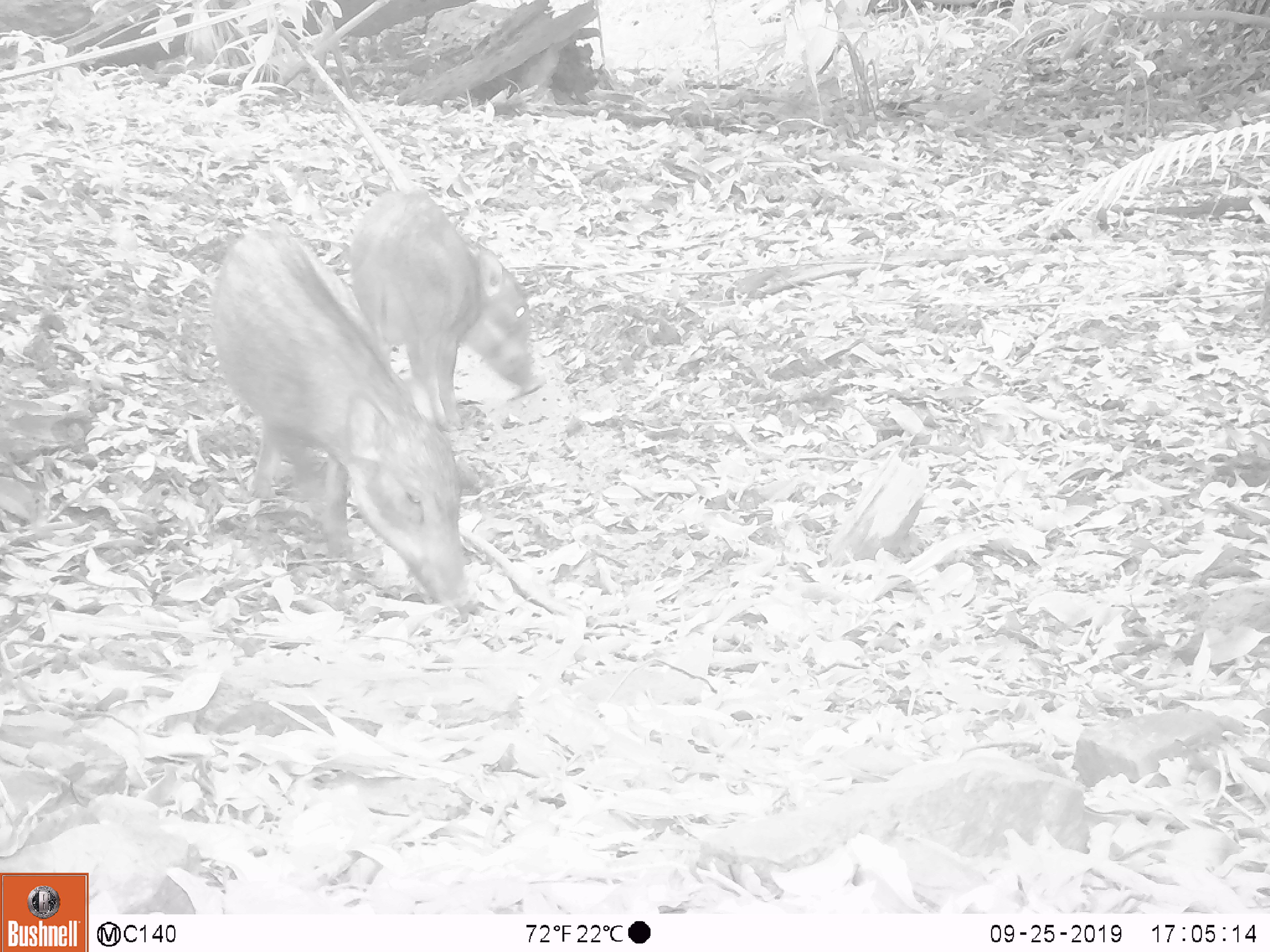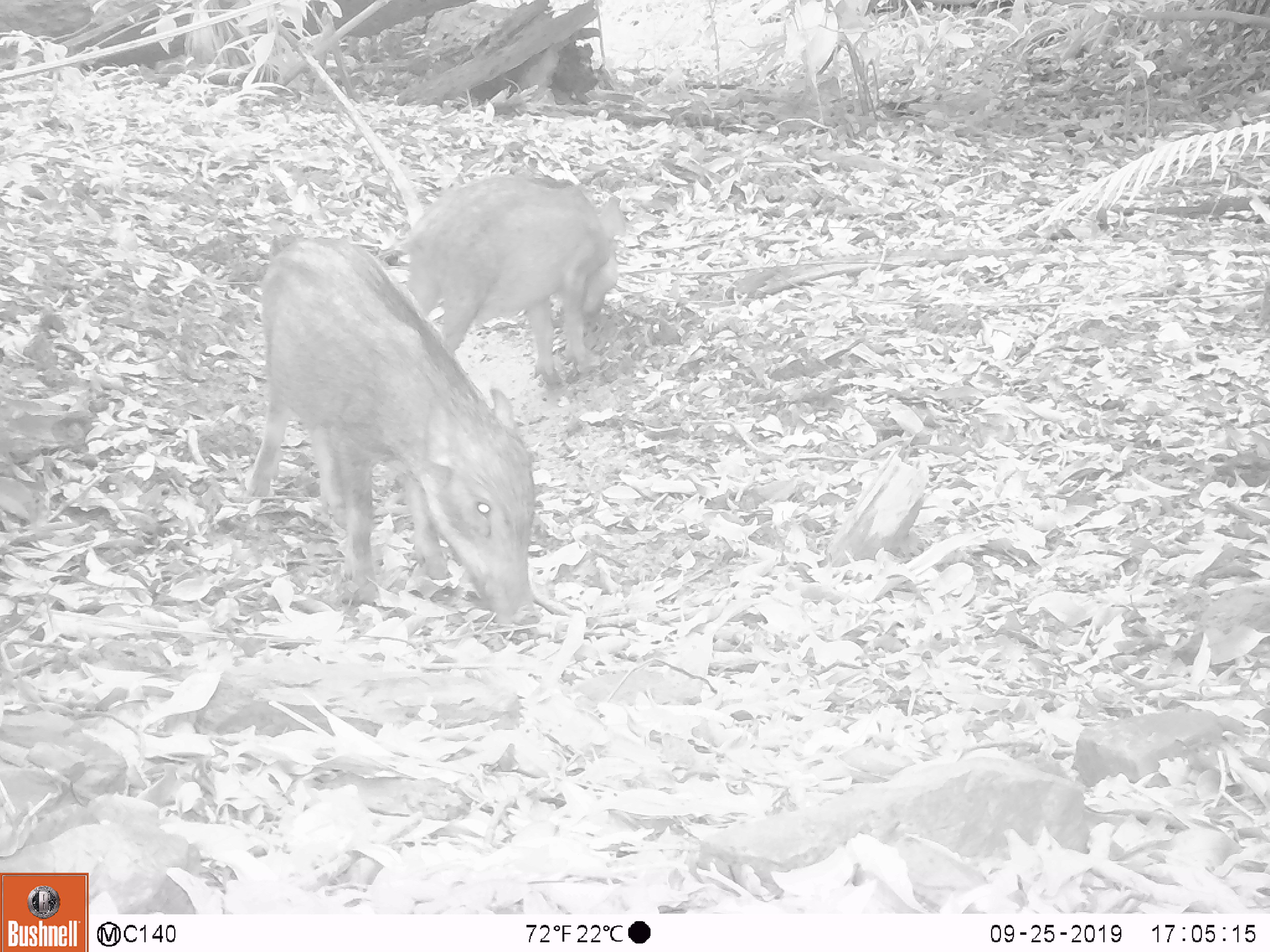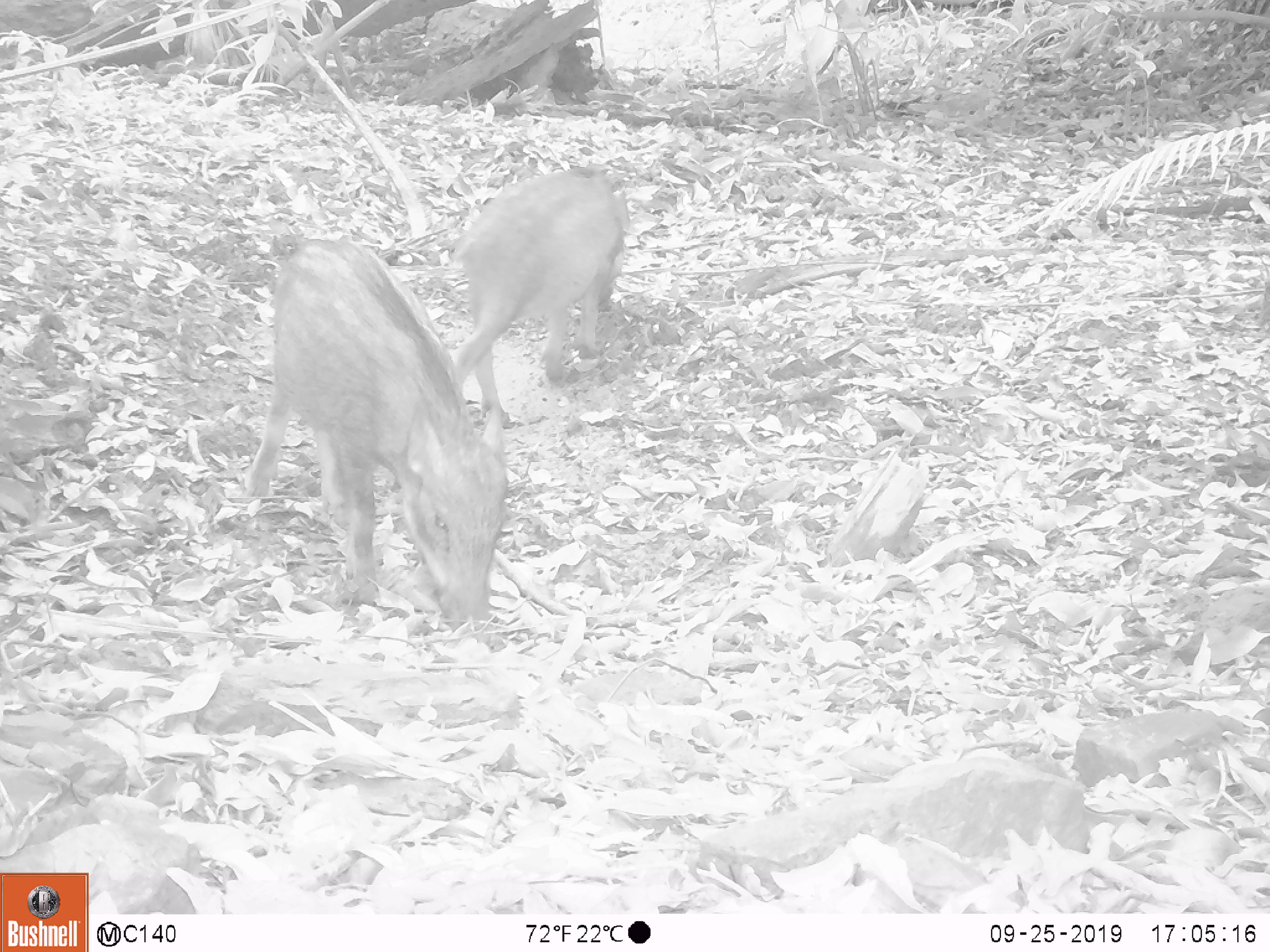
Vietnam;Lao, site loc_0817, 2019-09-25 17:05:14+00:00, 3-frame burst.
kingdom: Animalia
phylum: Chordata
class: Mammalia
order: Artiodactyla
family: Suidae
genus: Sus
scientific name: Sus scrofa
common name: eurasian wild pig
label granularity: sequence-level